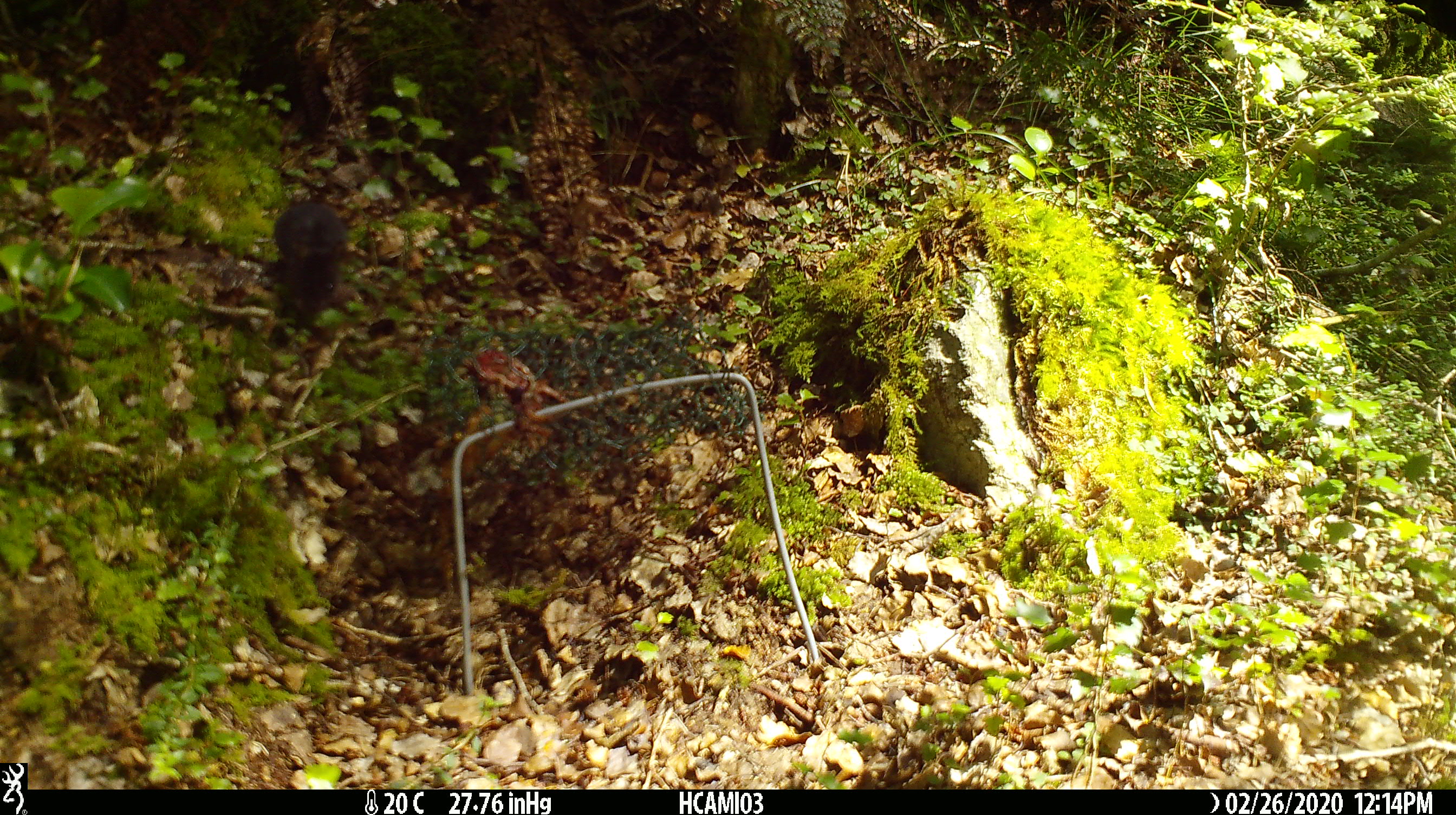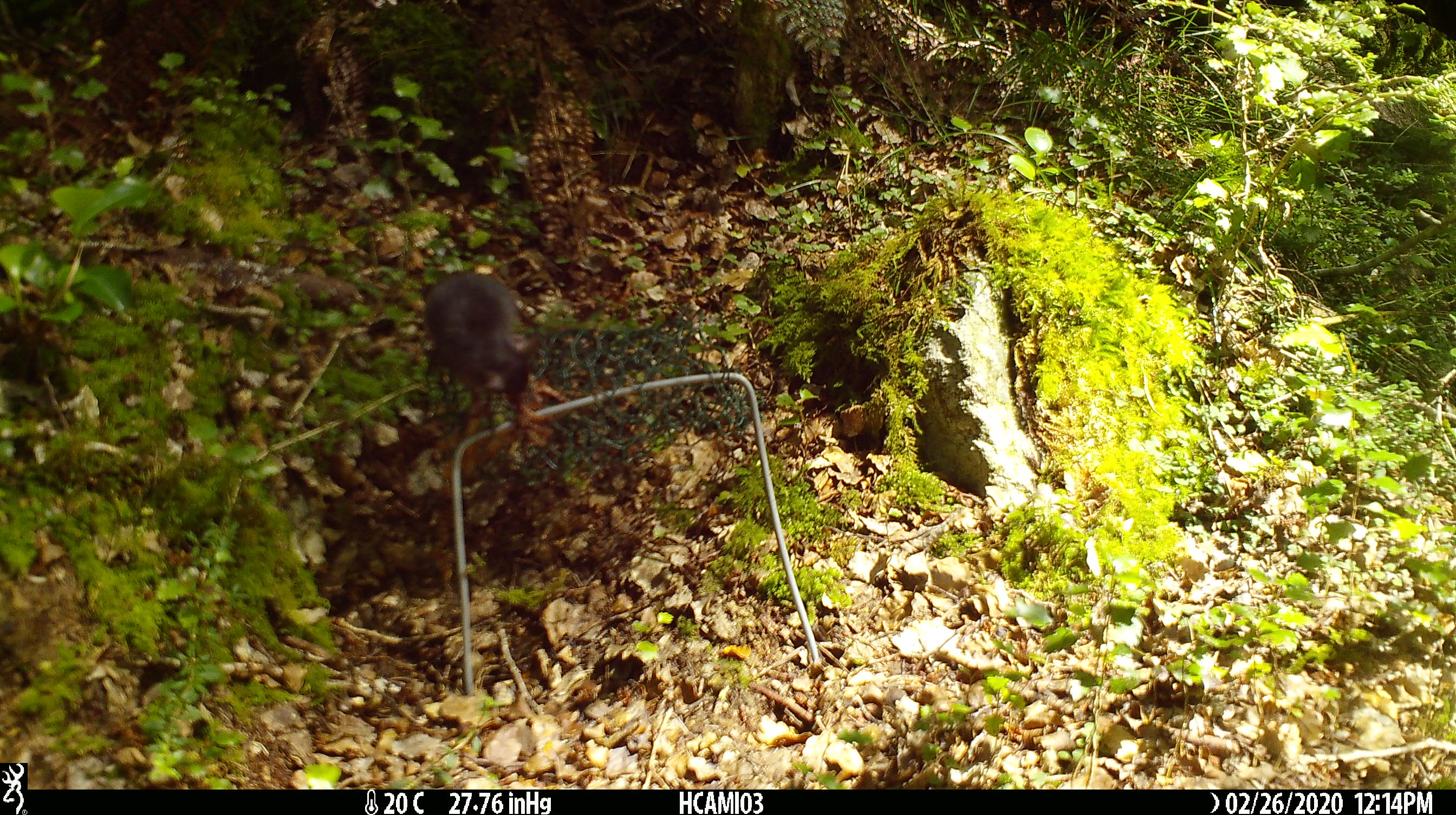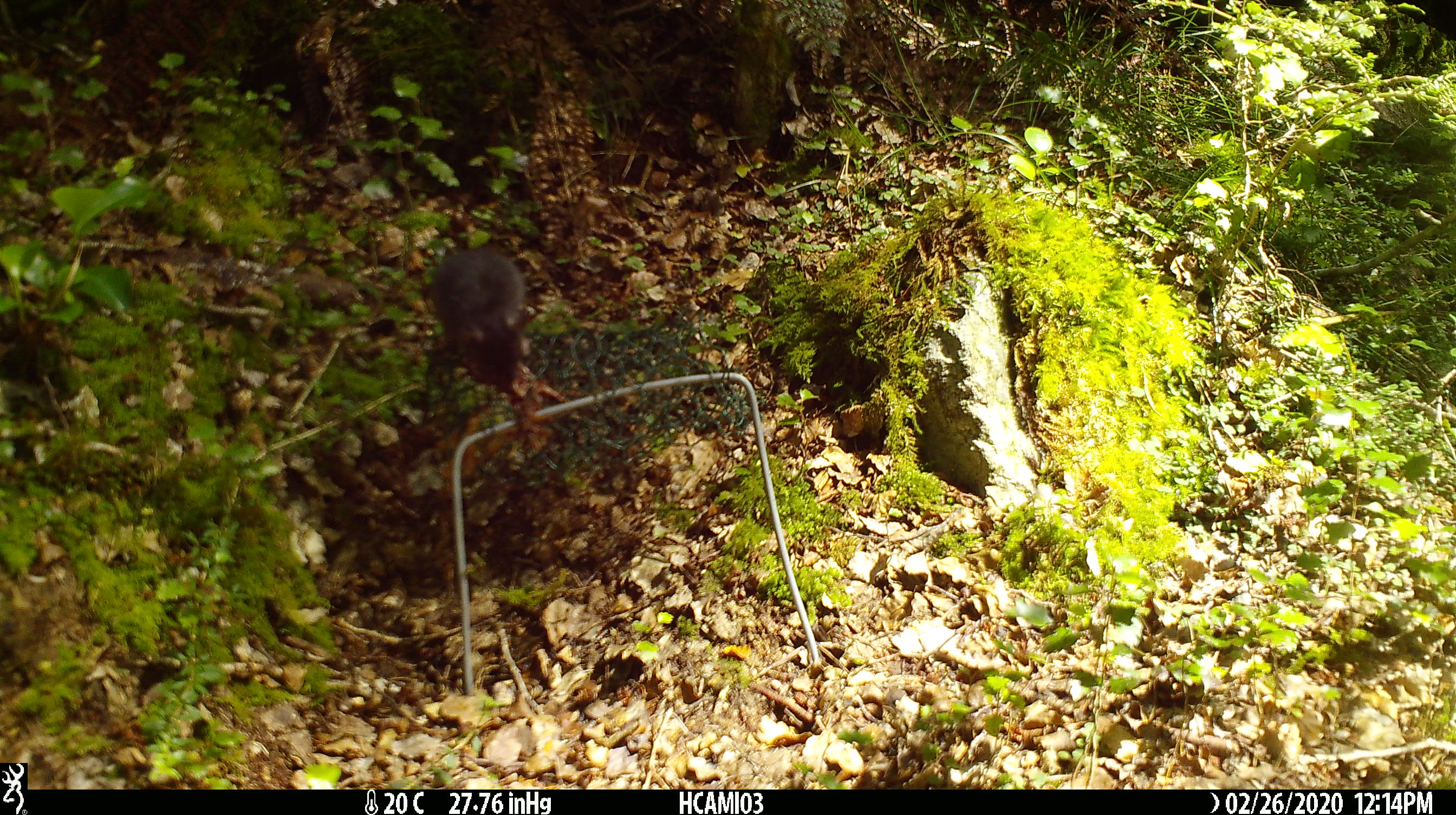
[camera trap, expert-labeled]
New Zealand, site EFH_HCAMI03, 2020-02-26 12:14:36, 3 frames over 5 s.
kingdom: Animalia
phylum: Chordata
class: Mammalia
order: Rodentia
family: Muridae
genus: Mus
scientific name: Mus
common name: mouse